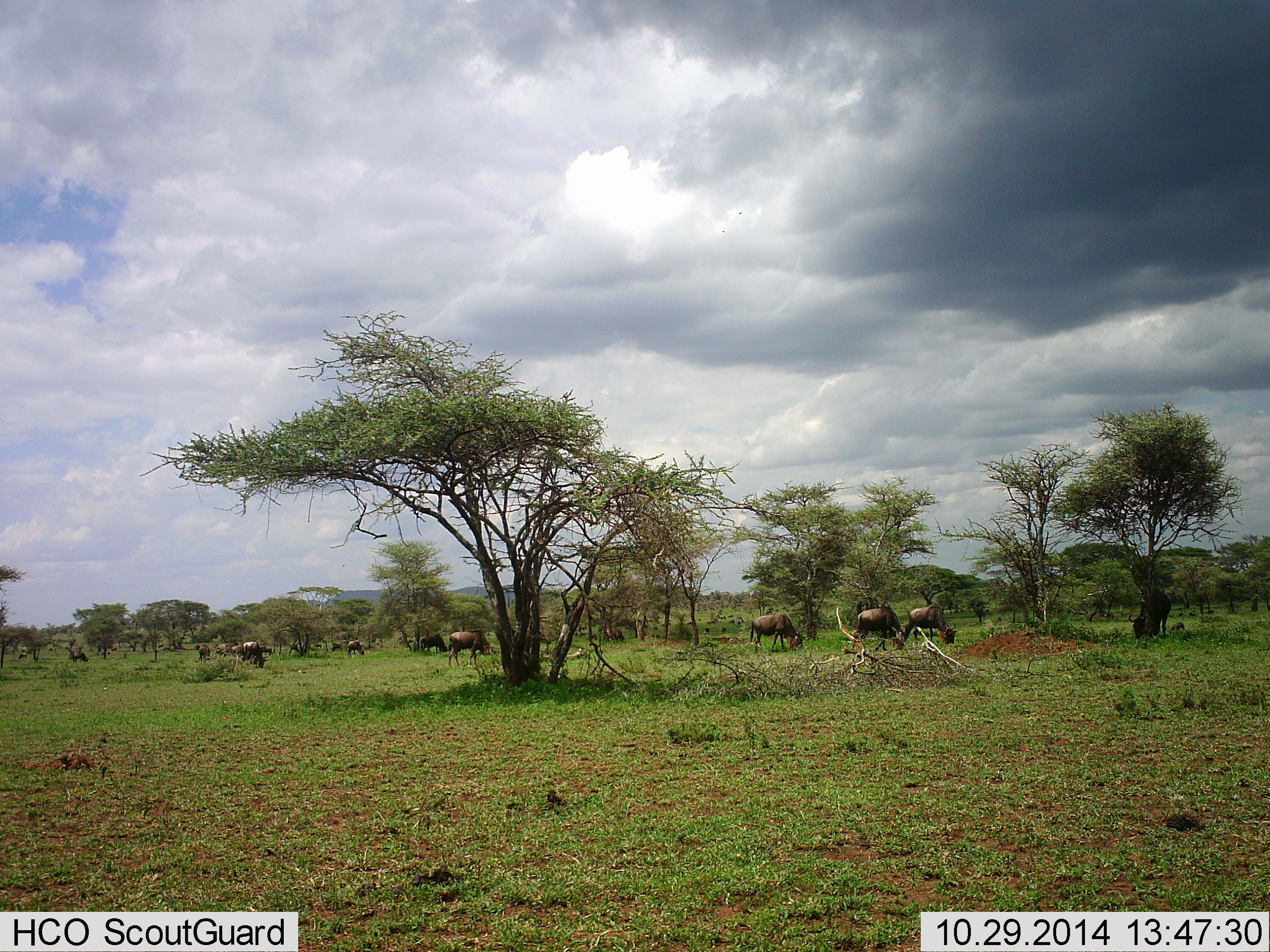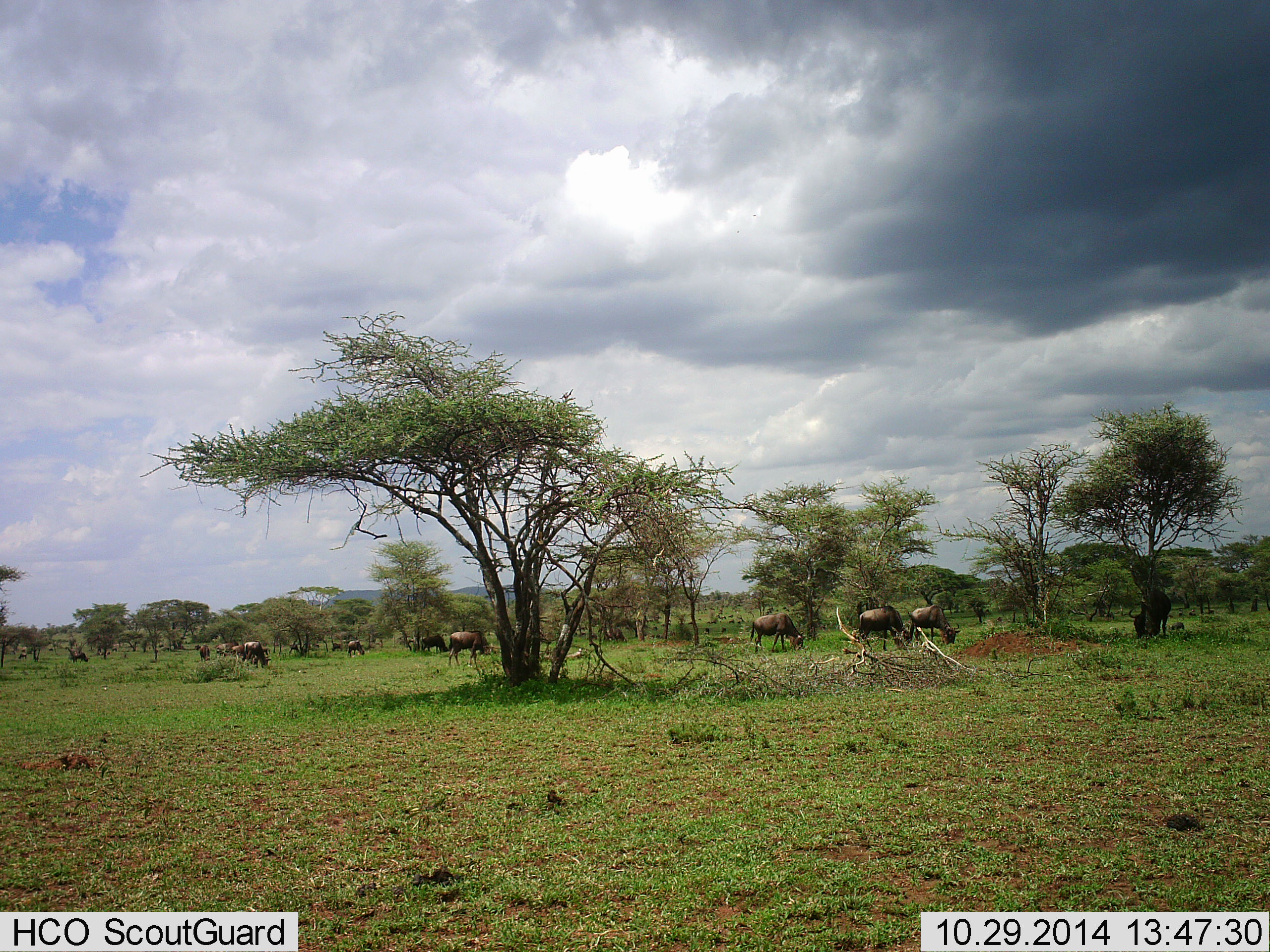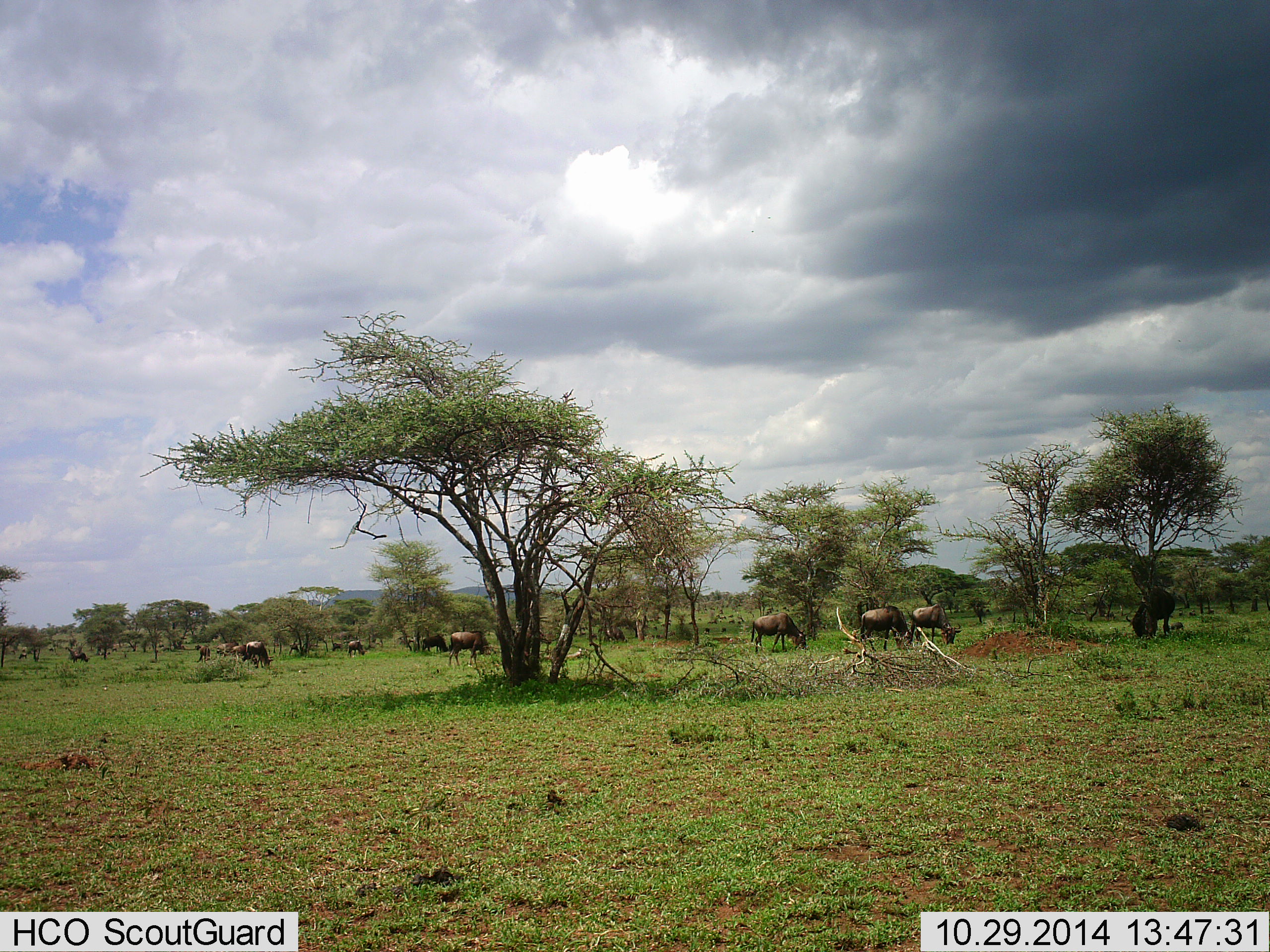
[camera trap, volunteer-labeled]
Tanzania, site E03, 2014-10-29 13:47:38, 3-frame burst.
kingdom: Animalia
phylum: Chordata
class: Mammalia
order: Artiodactyla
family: Bovidae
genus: Connochaetes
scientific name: Connochaetes taurinus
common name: blue wildebeest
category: wildebeest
Wildebeest (blue wildebeest) (Connochaetes taurinus), count 11-50. Behavior (volunteer vote fractions): standing 60%, resting 0%, moving 30%, interacting 0%. Young present (vote fraction): 0%. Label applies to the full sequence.